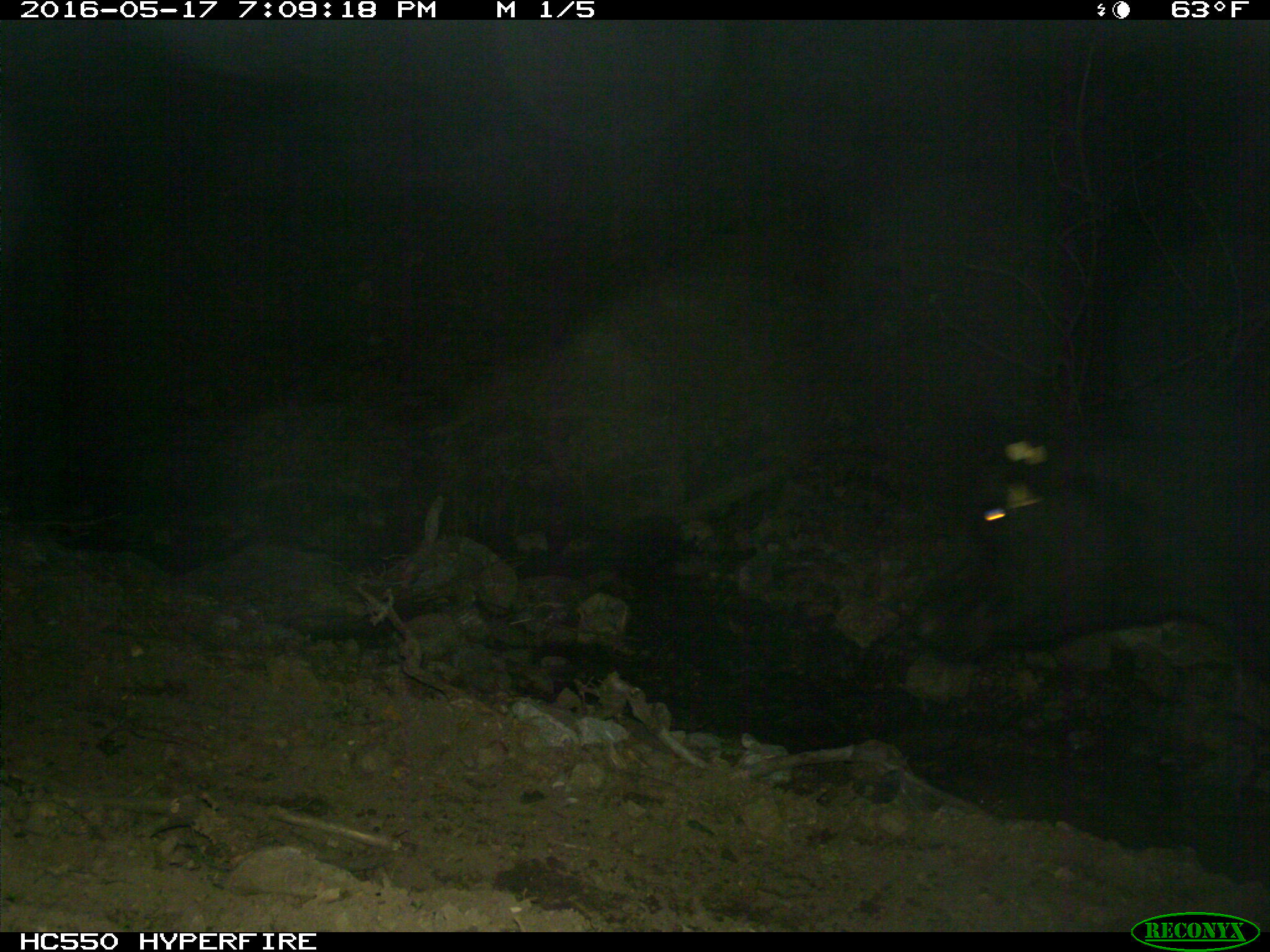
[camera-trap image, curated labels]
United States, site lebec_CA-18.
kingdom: Animalia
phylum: Chordata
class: Mammalia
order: Artiodactyla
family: Bovidae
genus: Bos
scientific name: Bos taurus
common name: domestic cow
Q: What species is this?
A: Bos taurus (domestic cow).